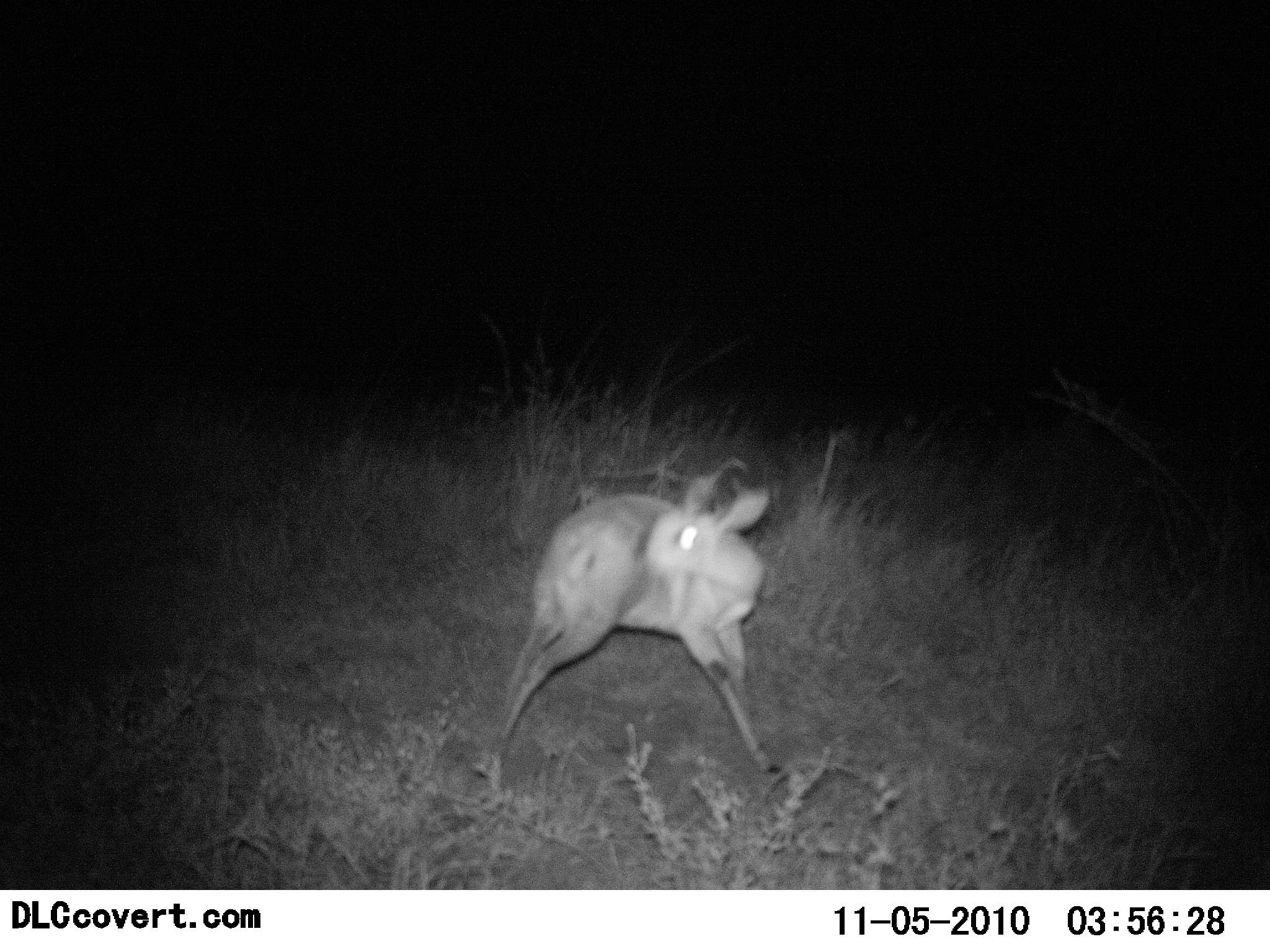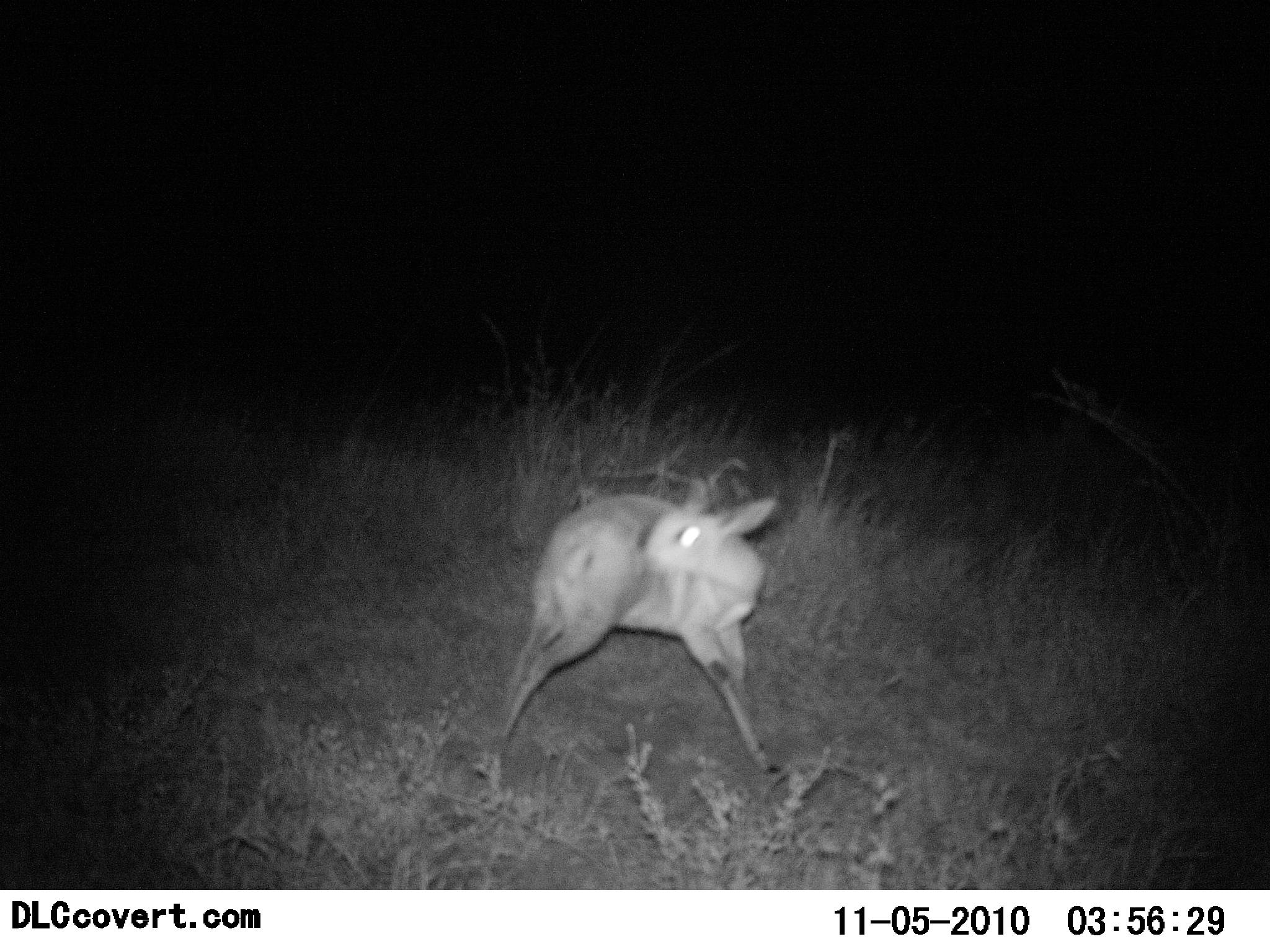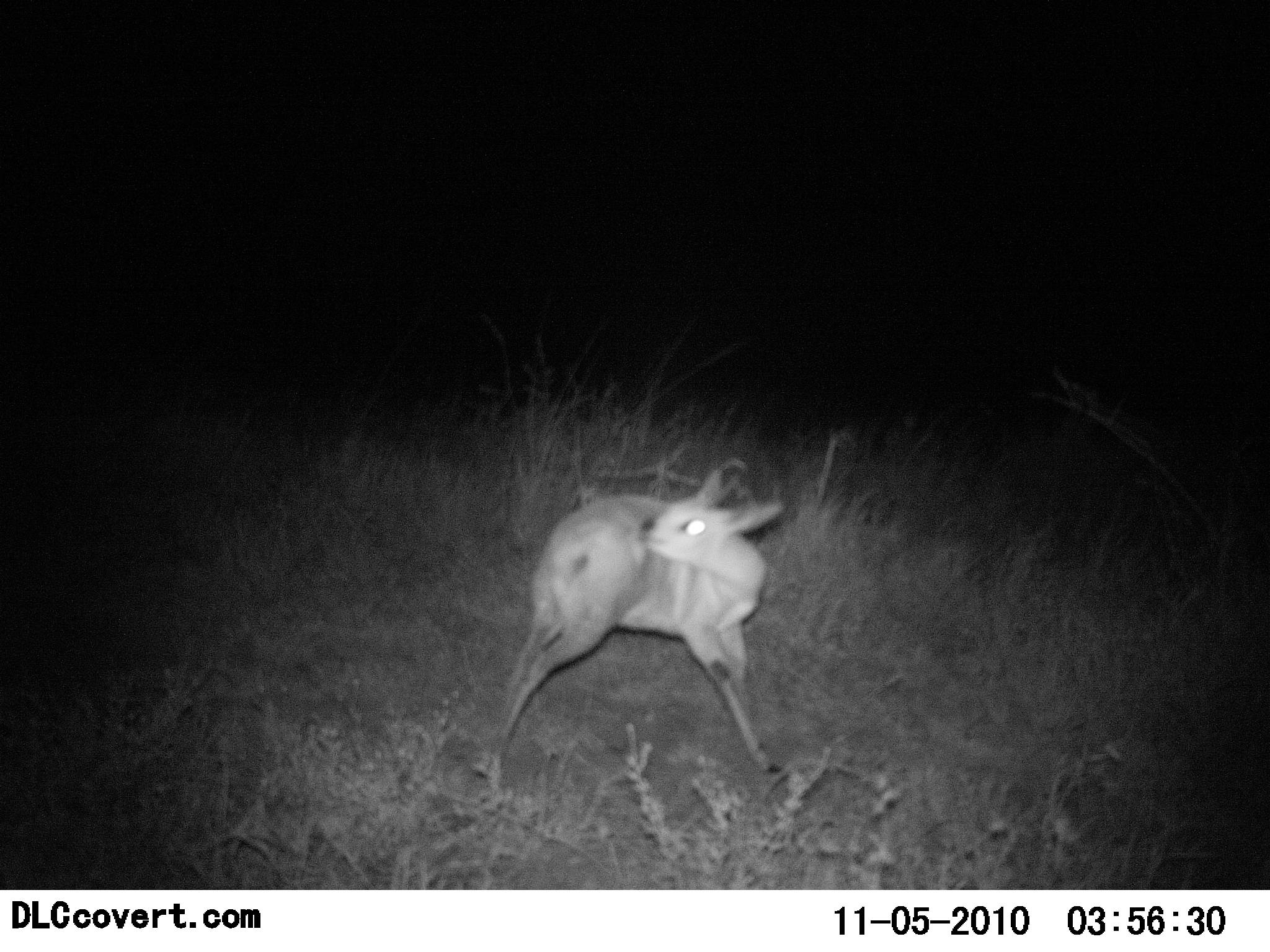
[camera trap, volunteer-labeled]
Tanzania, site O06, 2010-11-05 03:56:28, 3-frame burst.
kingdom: Animalia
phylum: Chordata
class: Mammalia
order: Artiodactyla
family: Bovidae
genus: Madoqua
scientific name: Madoqua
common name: dikdik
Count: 1.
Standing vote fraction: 64%.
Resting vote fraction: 0%.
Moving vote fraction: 9%.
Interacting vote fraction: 27%.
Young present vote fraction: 0%.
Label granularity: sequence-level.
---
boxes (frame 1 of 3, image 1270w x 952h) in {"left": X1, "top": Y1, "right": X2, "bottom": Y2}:
animal: {"left": 470, "top": 467, "right": 773, "bottom": 780}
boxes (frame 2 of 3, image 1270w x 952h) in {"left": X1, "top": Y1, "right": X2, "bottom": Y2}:
animal: {"left": 482, "top": 475, "right": 783, "bottom": 773}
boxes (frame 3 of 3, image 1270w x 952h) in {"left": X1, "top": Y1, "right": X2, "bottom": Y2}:
animal: {"left": 474, "top": 468, "right": 783, "bottom": 786}